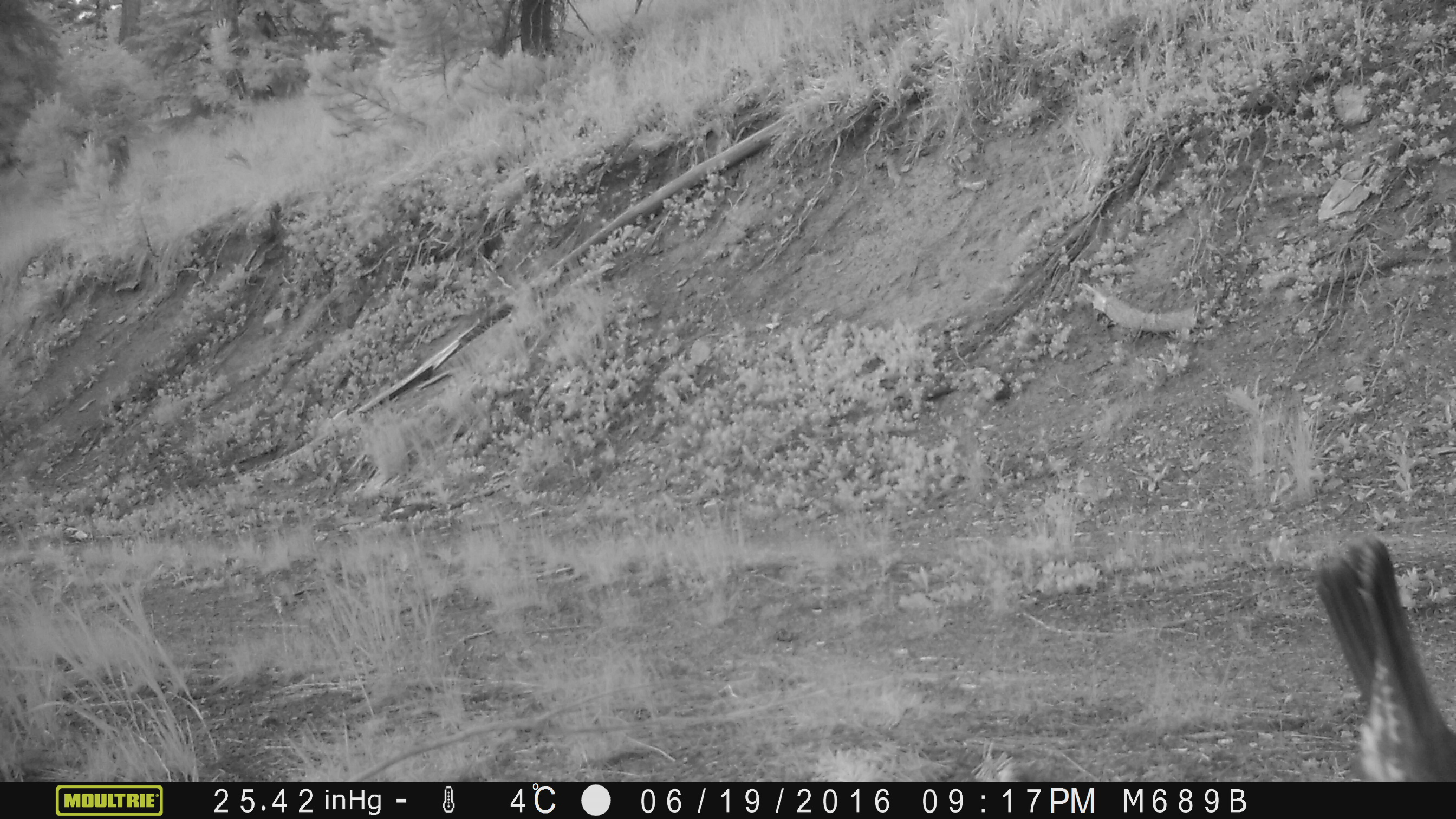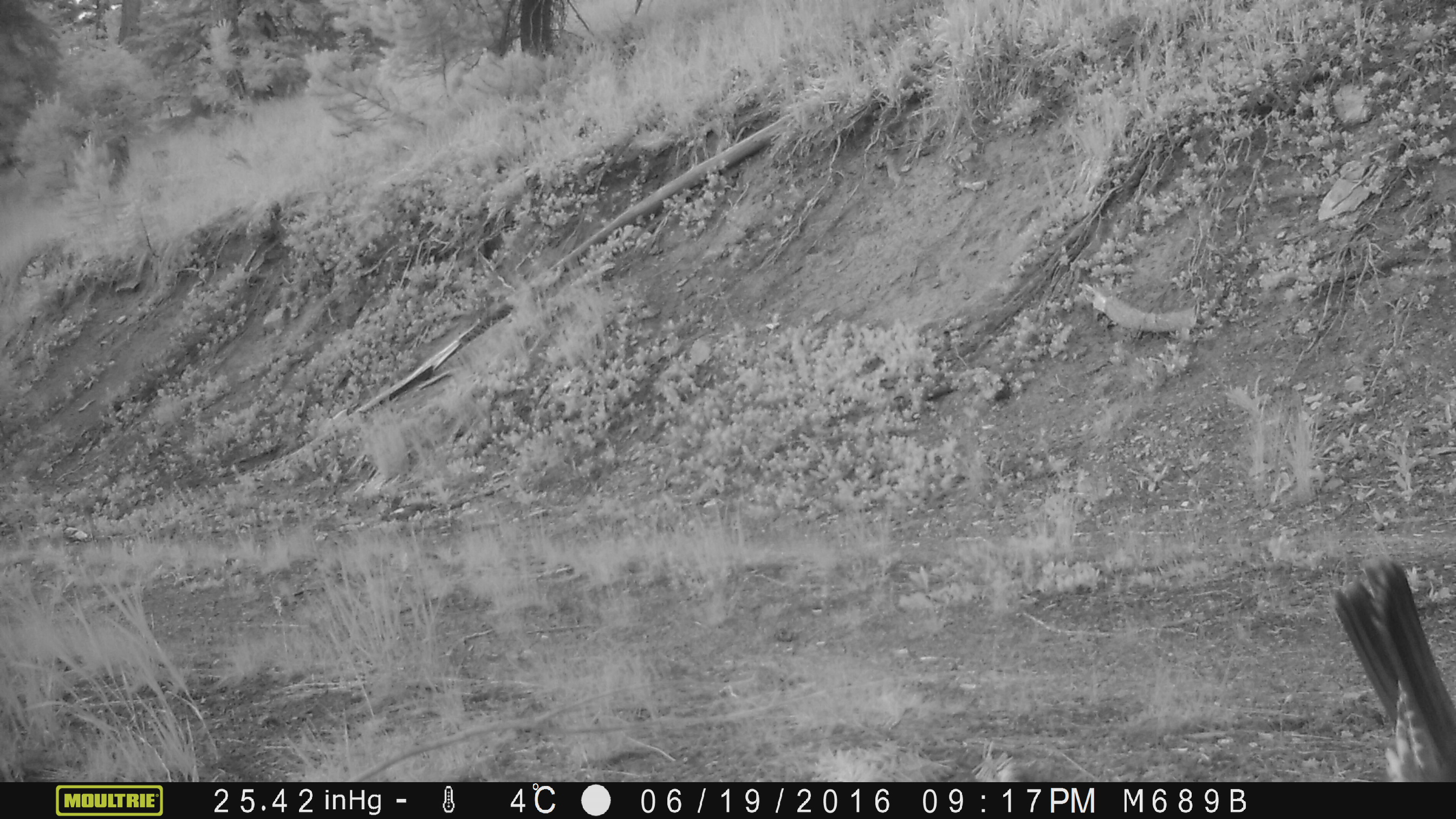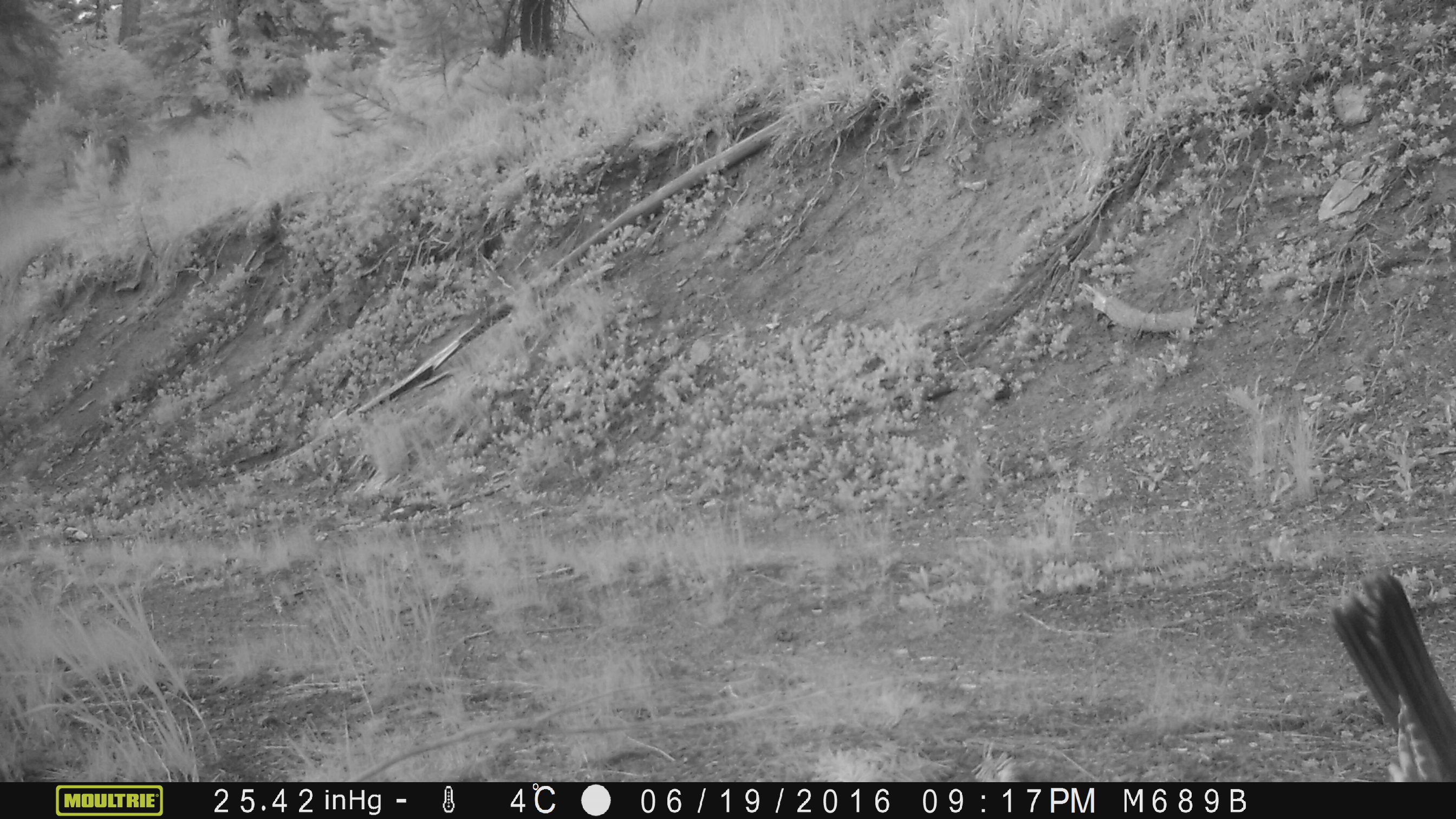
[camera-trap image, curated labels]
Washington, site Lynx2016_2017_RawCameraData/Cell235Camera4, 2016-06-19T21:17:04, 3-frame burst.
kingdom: Animalia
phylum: Chordata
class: Aves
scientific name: Aves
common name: birds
Aves (birds). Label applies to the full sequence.